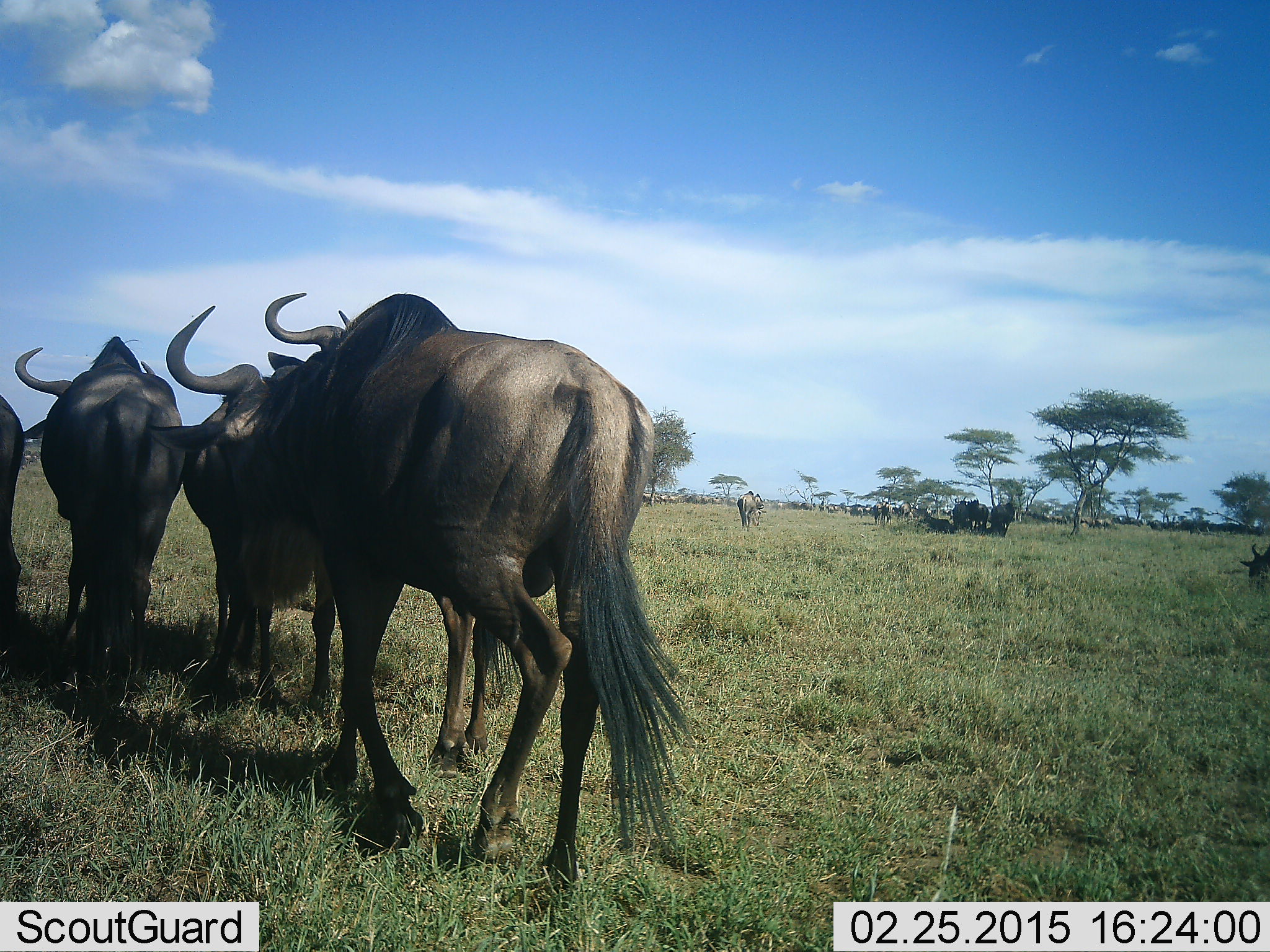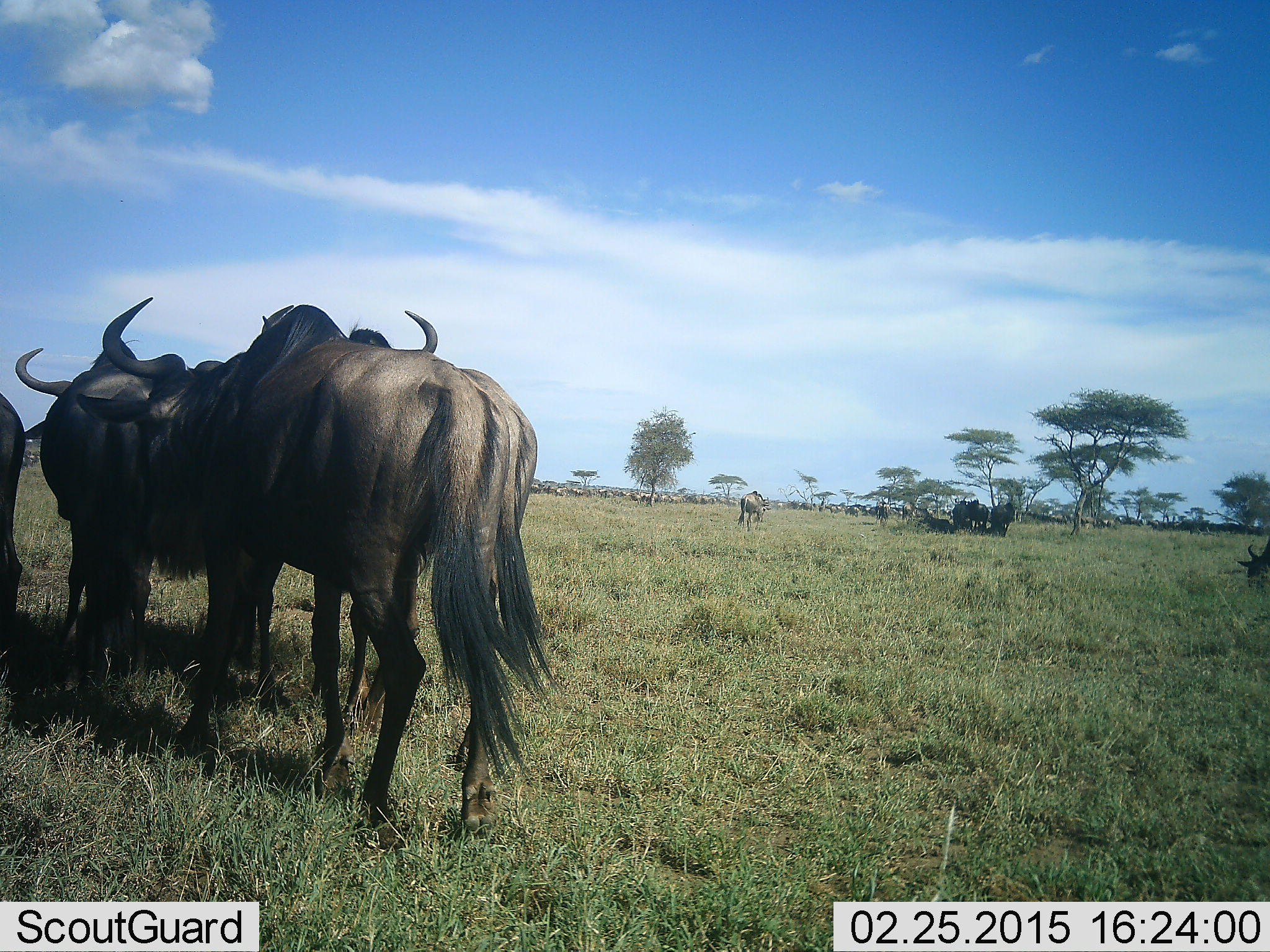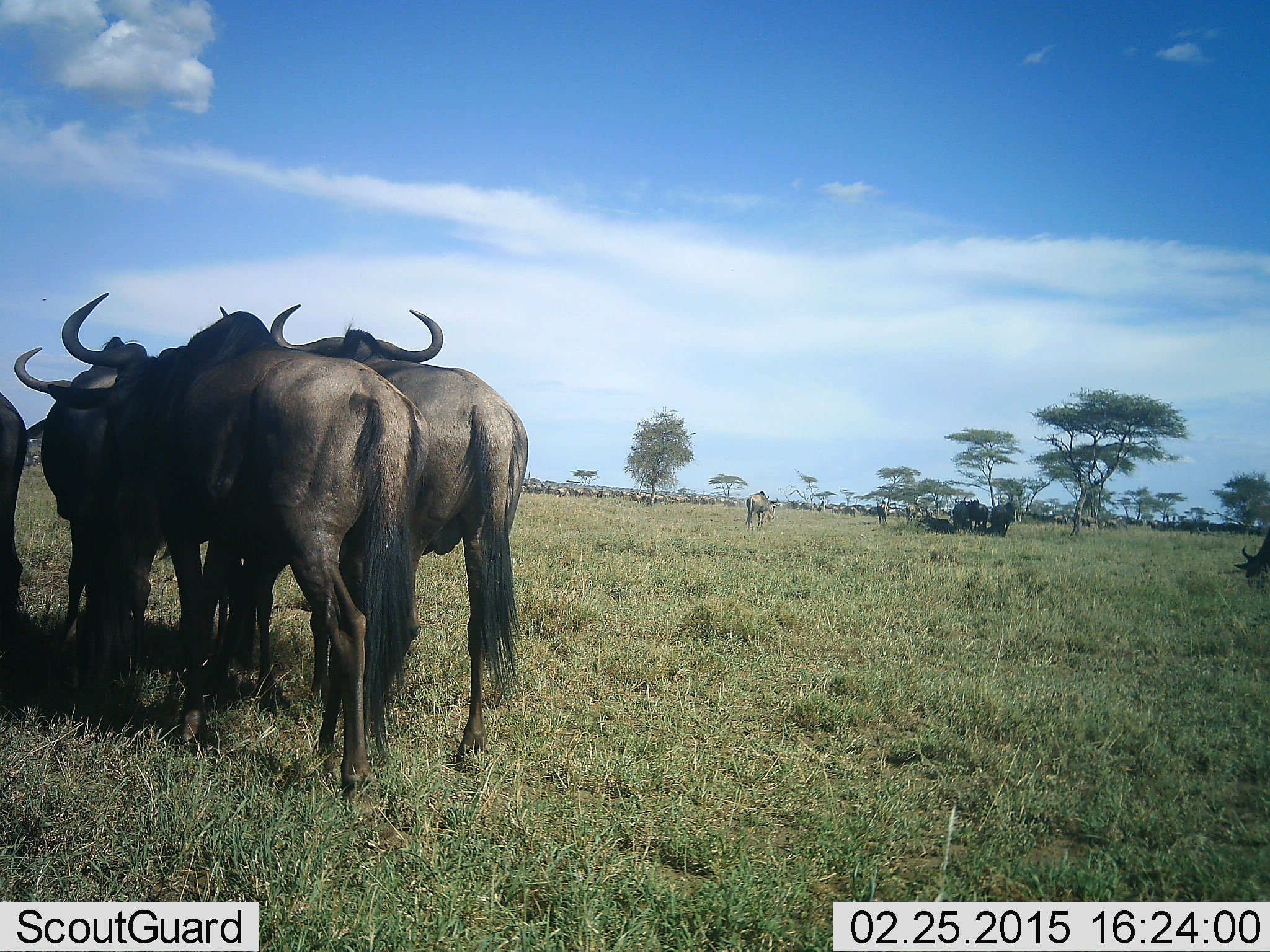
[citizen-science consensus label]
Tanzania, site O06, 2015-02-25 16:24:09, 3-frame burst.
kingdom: Animalia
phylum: Chordata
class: Mammalia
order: Artiodactyla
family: Bovidae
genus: Connochaetes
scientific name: Connochaetes taurinus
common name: blue wildebeest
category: wildebeest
Wildebeest (blue wildebeest) (Connochaetes taurinus), count 11-50. Behavior (volunteer vote fractions): standing 90%, resting 20%, moving 50%, interacting 20%. Young present (vote fraction): 0%. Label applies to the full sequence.